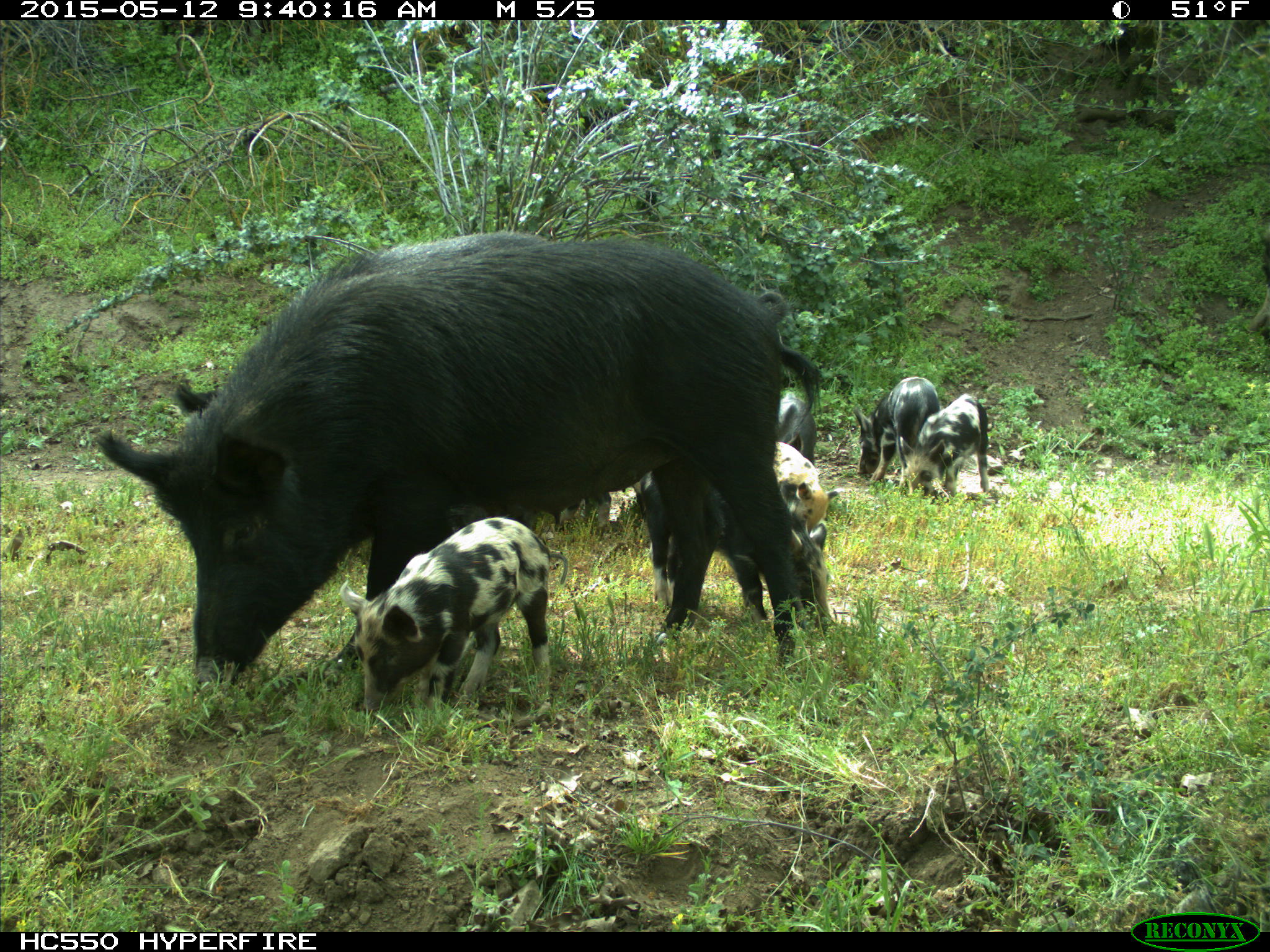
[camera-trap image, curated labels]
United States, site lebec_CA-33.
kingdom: Animalia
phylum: Chordata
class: Mammalia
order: Artiodactyla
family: Suidae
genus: Sus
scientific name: Sus scrofa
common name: wild boar